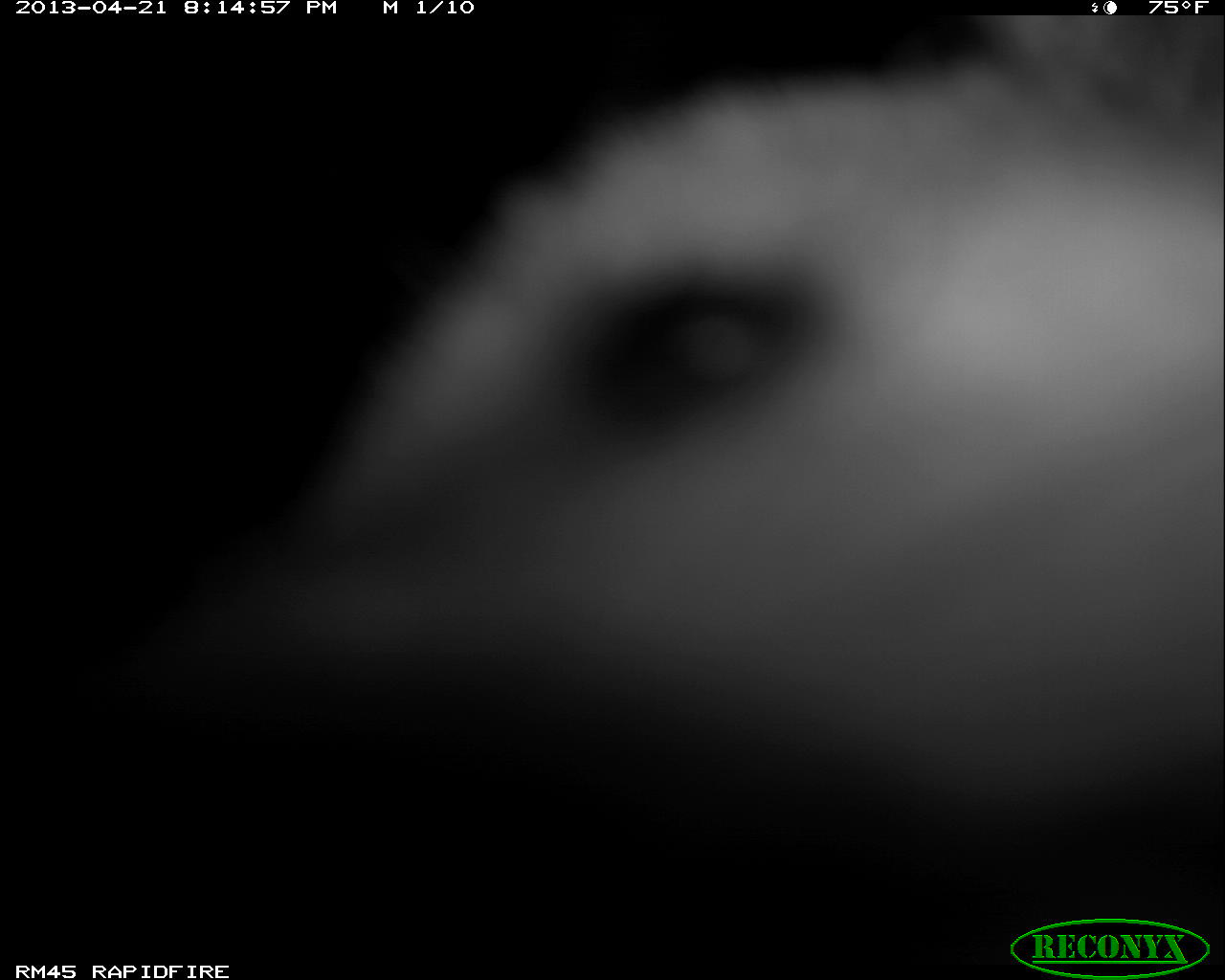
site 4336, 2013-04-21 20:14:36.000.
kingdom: Animalia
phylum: Chordata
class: Mammalia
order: Didelphimorphia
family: Didelphidae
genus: Didelphis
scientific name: Didelphis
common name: american opossums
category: didelphis sp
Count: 1.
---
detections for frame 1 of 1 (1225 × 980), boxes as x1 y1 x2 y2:
didelphis sp: 141 13 1225 827